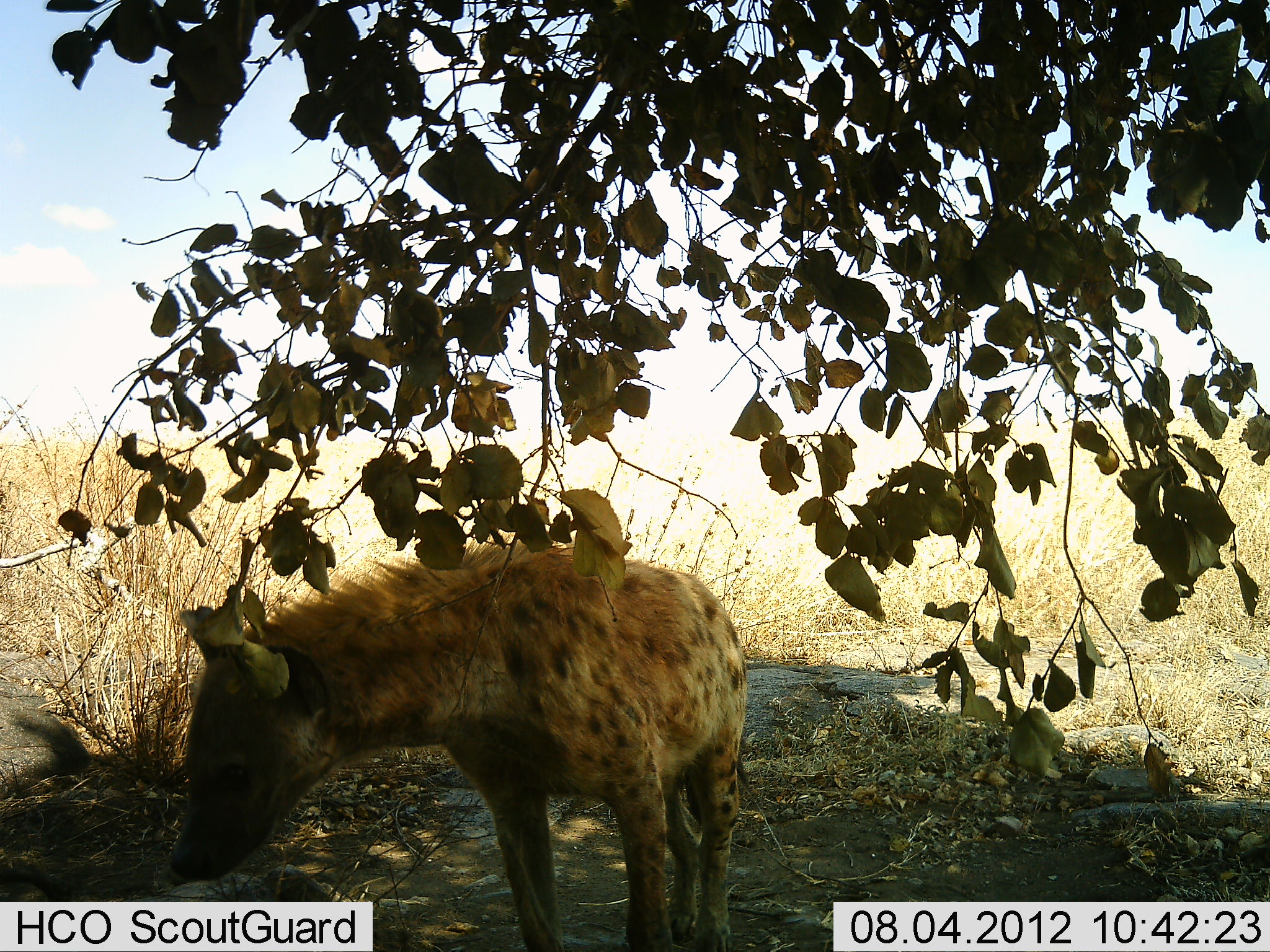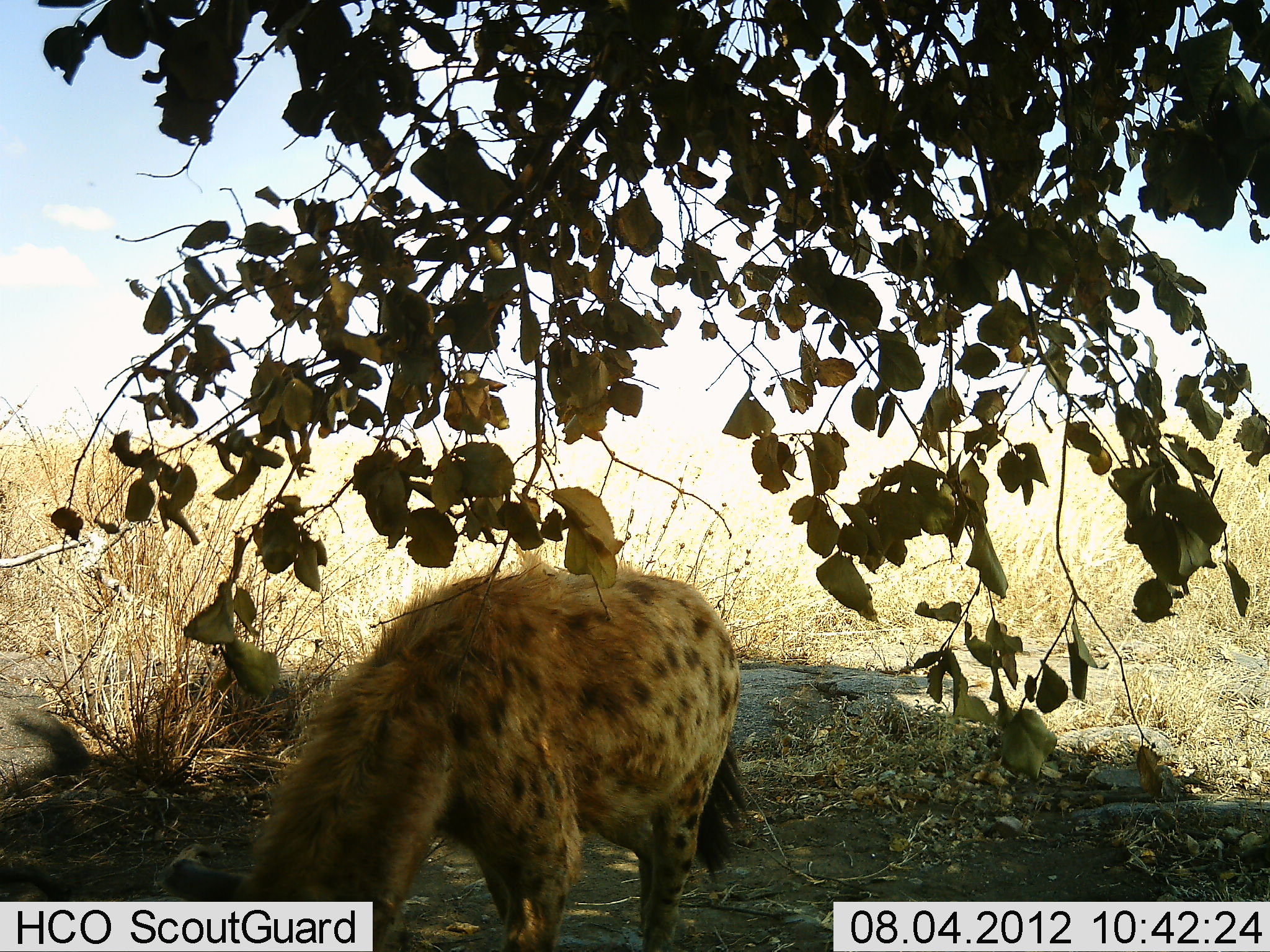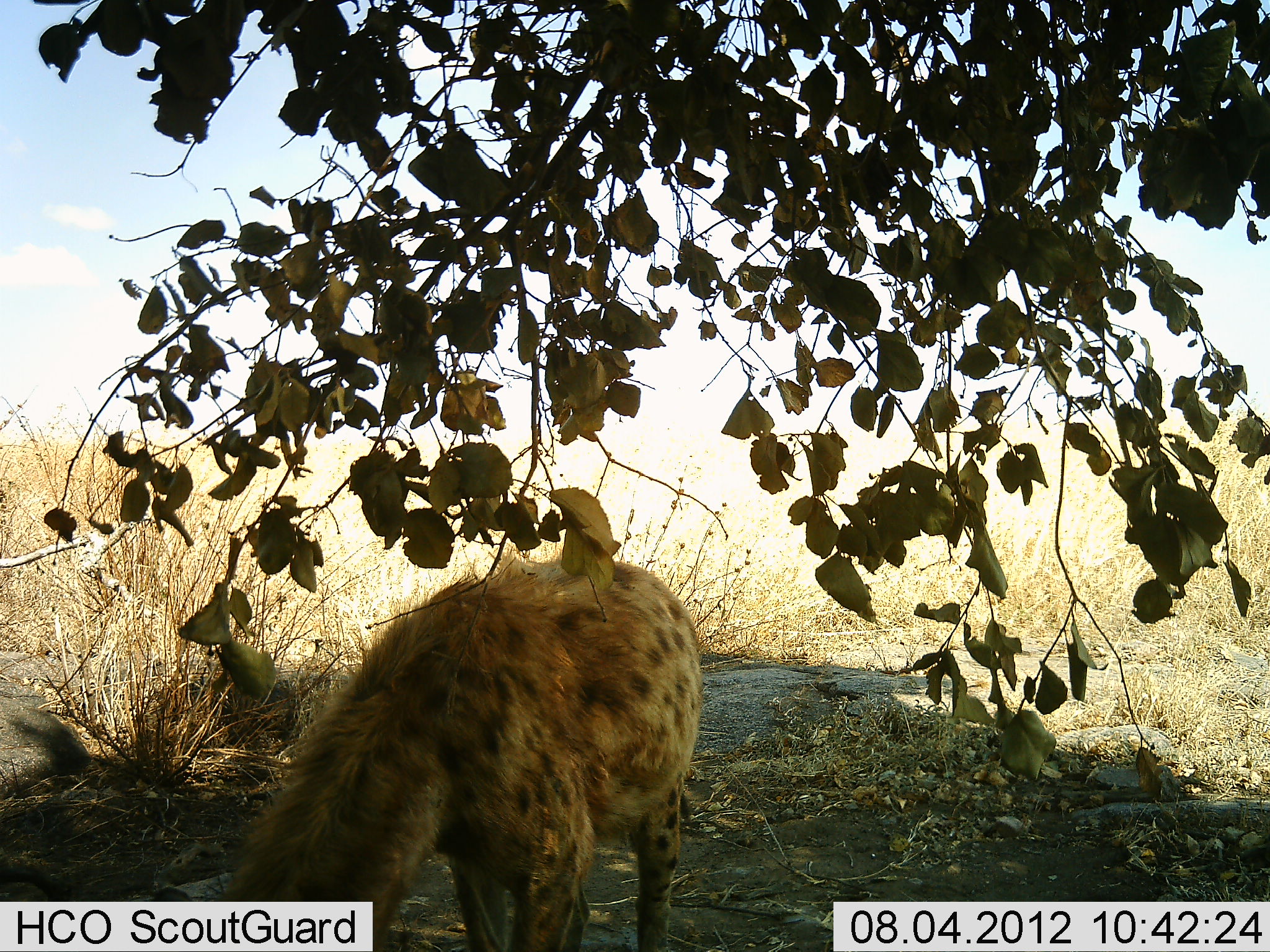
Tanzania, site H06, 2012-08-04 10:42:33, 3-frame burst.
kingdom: Animalia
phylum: Chordata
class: Mammalia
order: Carnivora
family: Hyaenidae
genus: Crocuta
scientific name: Crocuta crocuta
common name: spotted hyena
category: hyenaspotted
Hyenaspotted (spotted hyena) (Crocuta crocuta), count 1. Behavior (volunteer vote fractions): standing 77%, resting 0%, moving 23%, interacting 0%. Young present (vote fraction): 0%. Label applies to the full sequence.